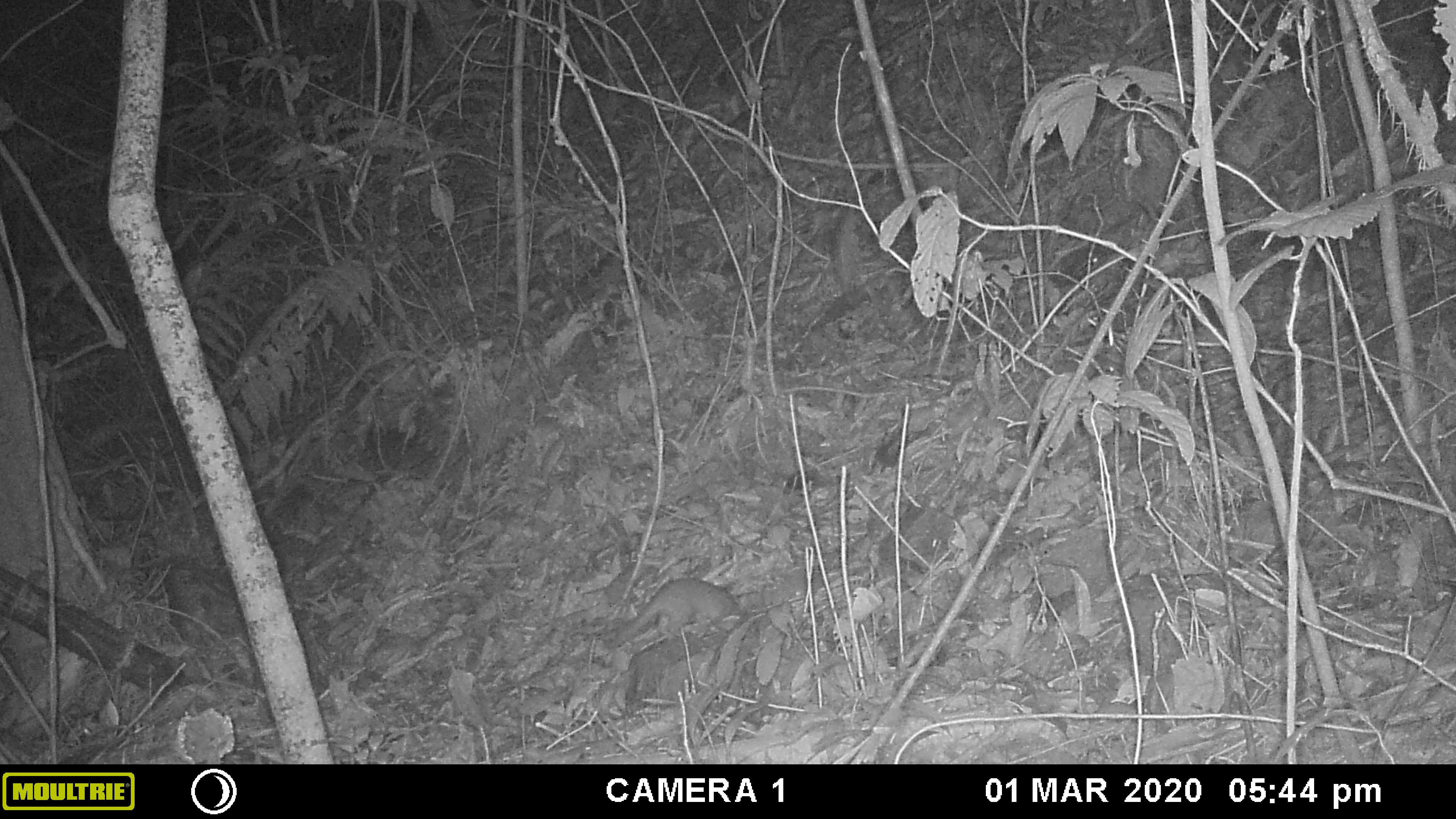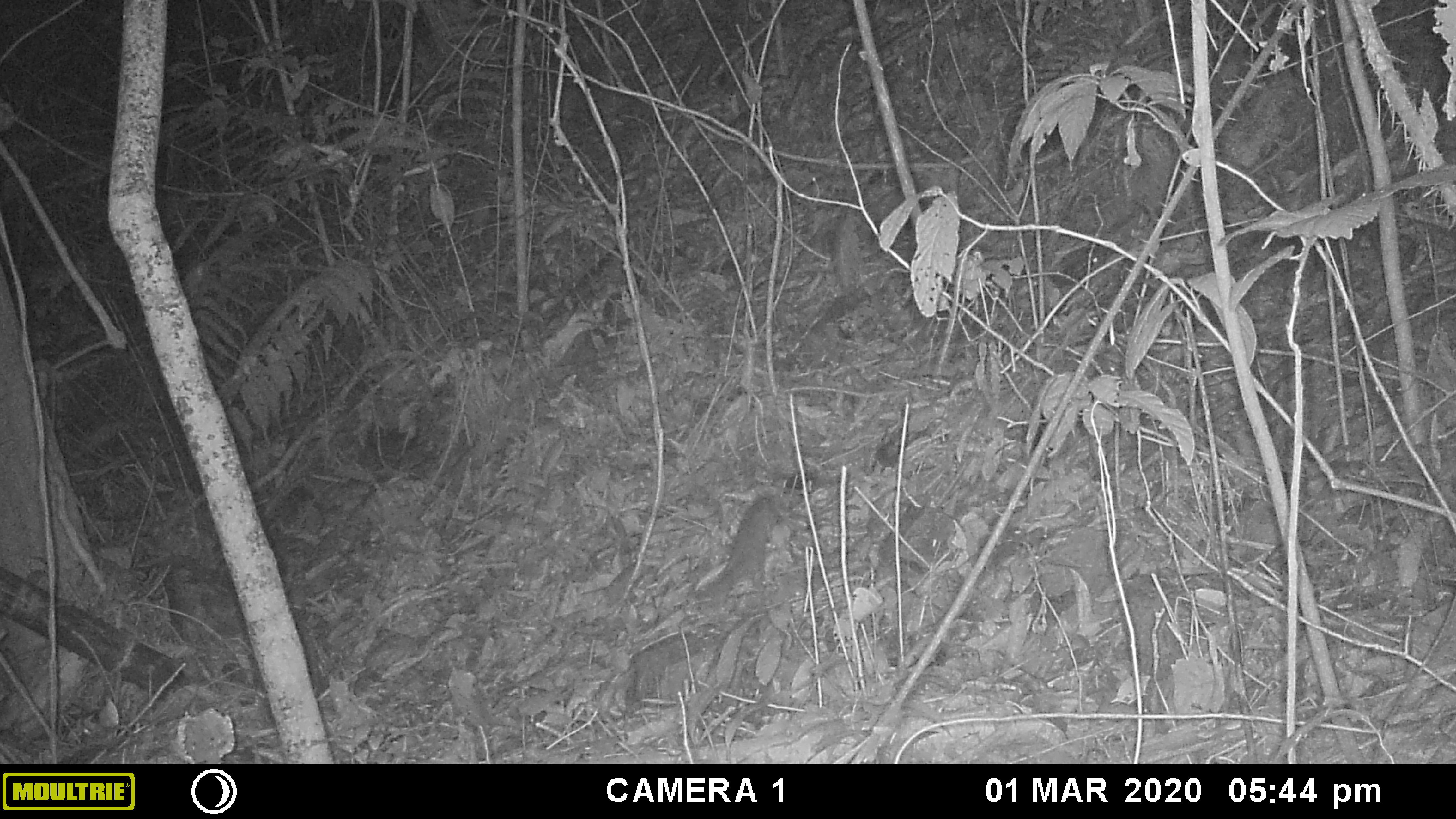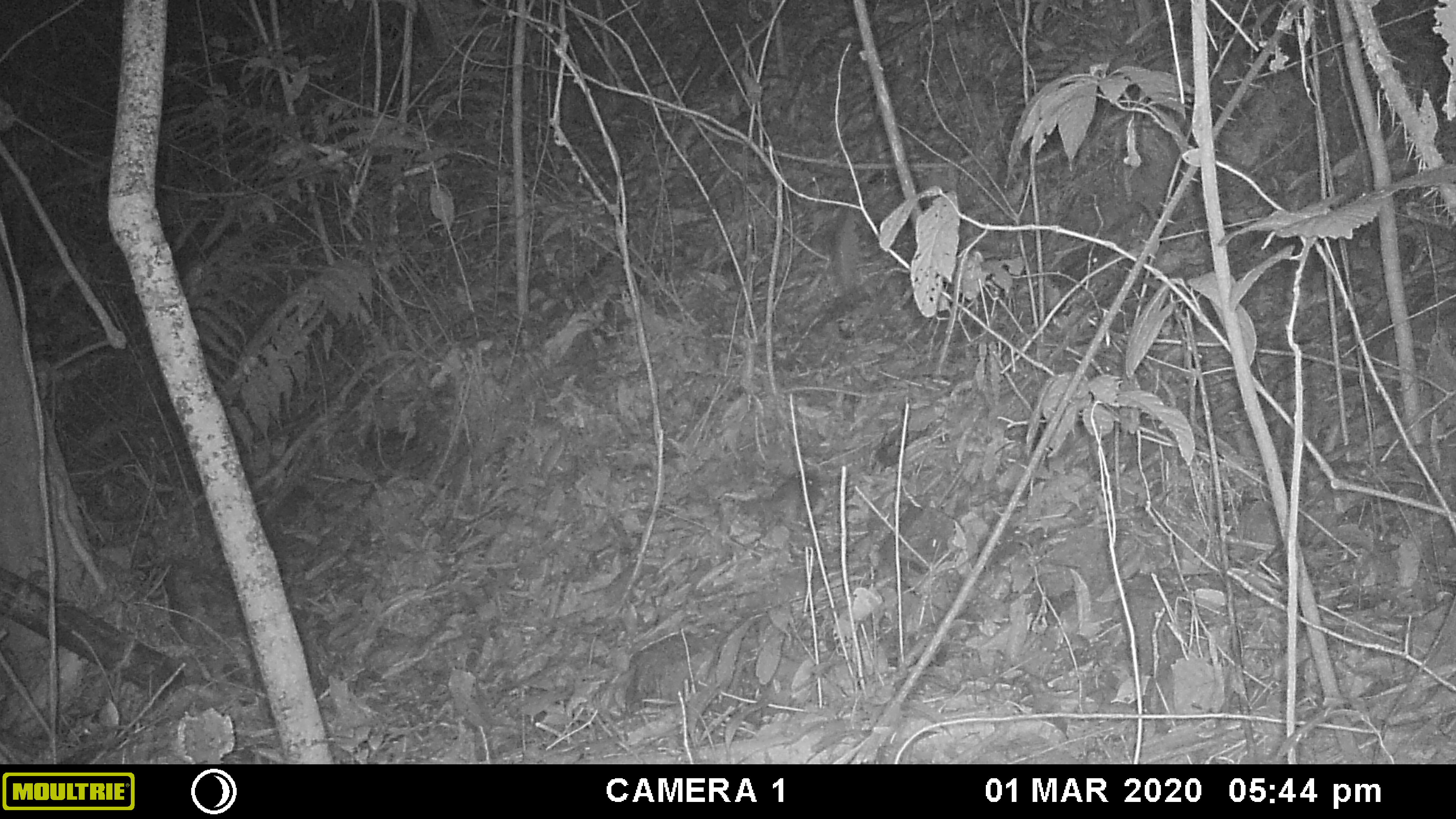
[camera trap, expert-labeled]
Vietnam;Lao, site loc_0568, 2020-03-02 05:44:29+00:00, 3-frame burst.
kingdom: Animalia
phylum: Chordata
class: Mammalia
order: Carnivora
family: Mustelidae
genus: Melogale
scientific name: Melogale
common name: ferret badger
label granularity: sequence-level